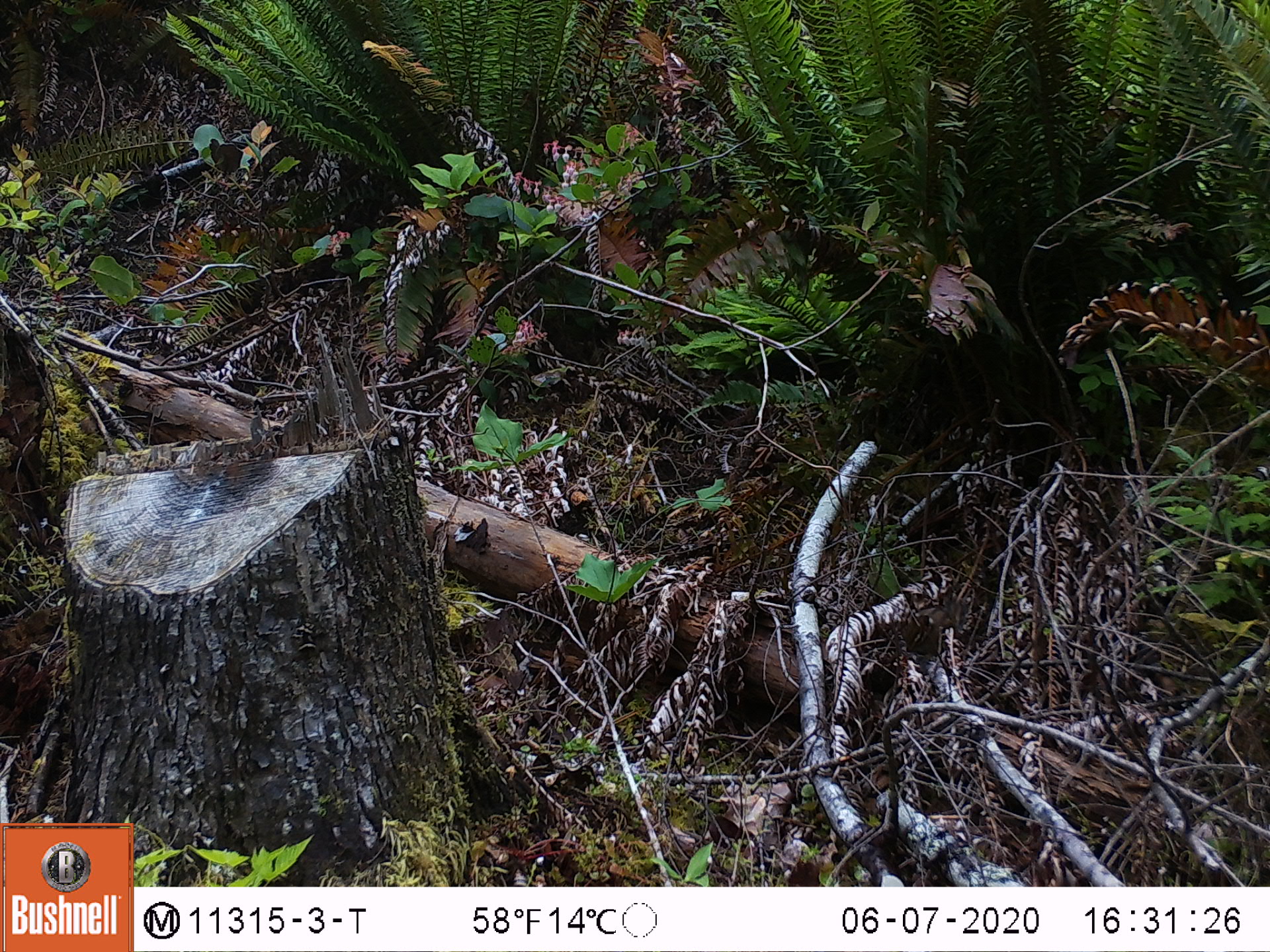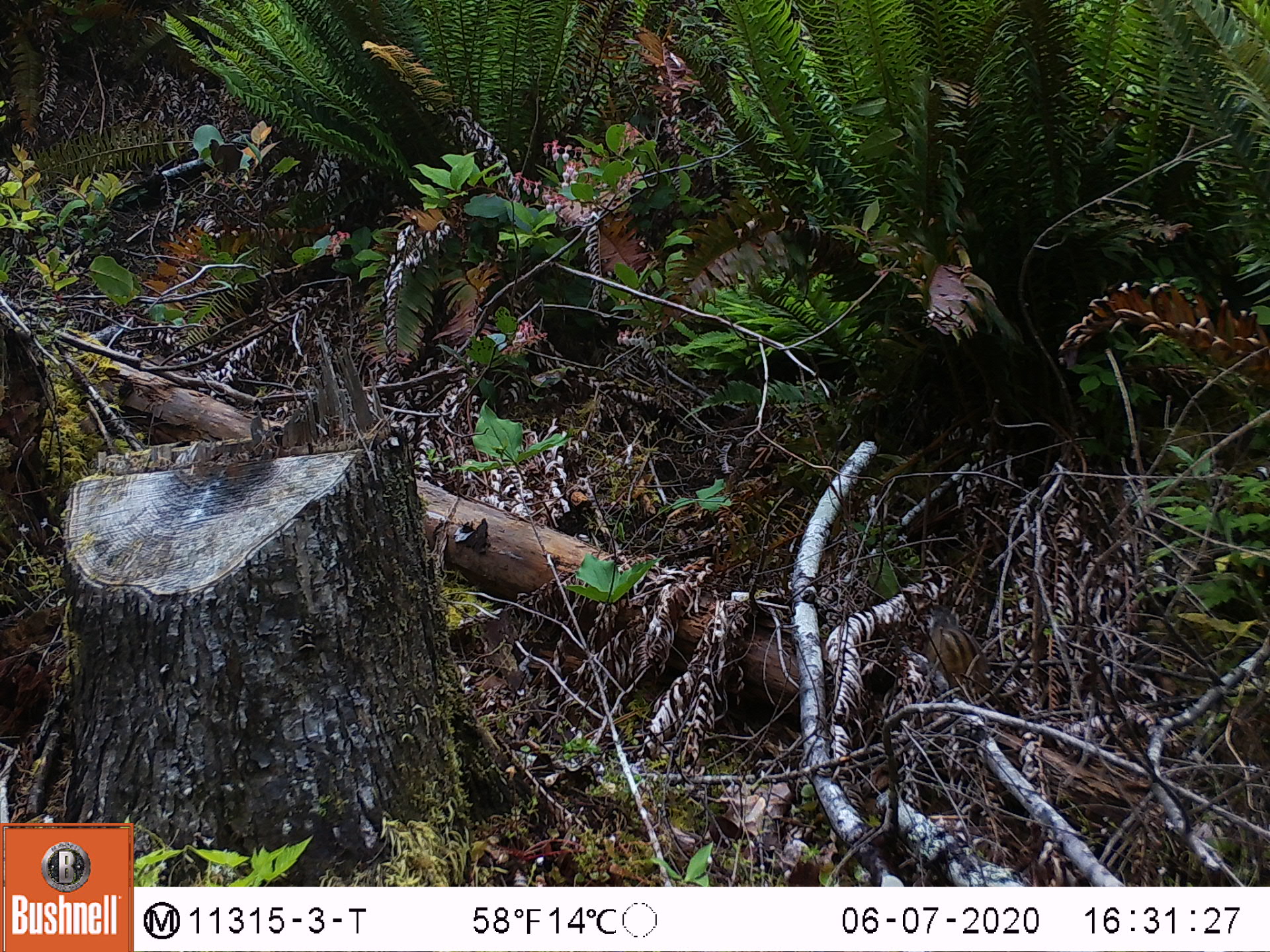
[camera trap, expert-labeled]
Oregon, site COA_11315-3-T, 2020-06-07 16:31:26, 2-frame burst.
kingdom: Animalia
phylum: Chordata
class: Mammalia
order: Rodentia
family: Sciuridae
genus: Neotamias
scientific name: Neotamias townsendii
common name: townsend's chipmunk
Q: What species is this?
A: Townsend's chipmunk (Neotamias townsendii).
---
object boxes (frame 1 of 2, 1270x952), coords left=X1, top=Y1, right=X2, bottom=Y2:
townsend's chipmunk: left=899, top=588, right=974, bottom=658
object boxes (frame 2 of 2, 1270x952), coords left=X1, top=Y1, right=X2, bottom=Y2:
townsend's chipmunk: left=922, top=610, right=992, bottom=700